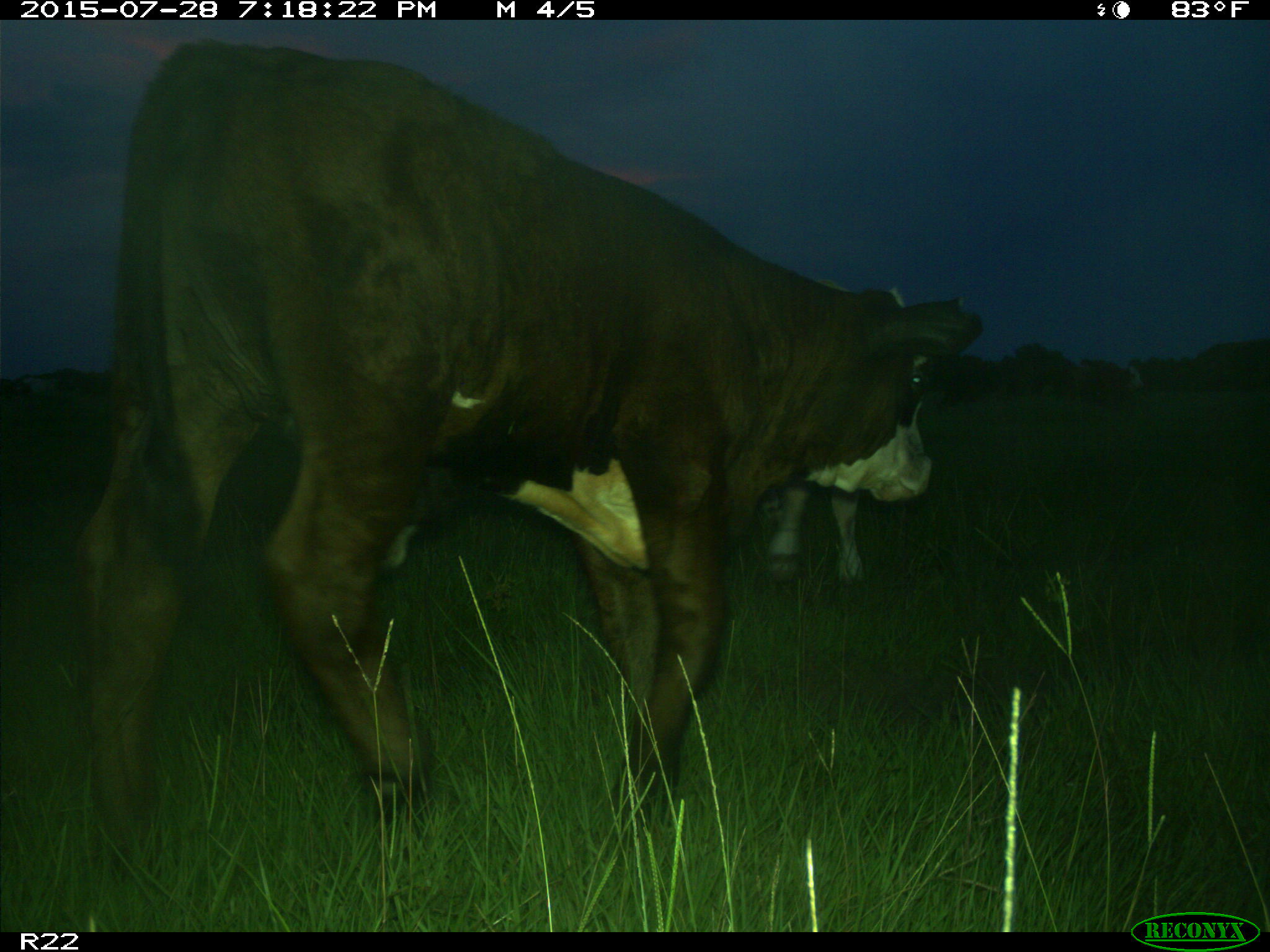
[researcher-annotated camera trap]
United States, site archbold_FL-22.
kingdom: Animalia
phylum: Chordata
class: Mammalia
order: Artiodactyla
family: Bovidae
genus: Bos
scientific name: Bos taurus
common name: domestic cow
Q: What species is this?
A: Bos taurus (domestic cow).